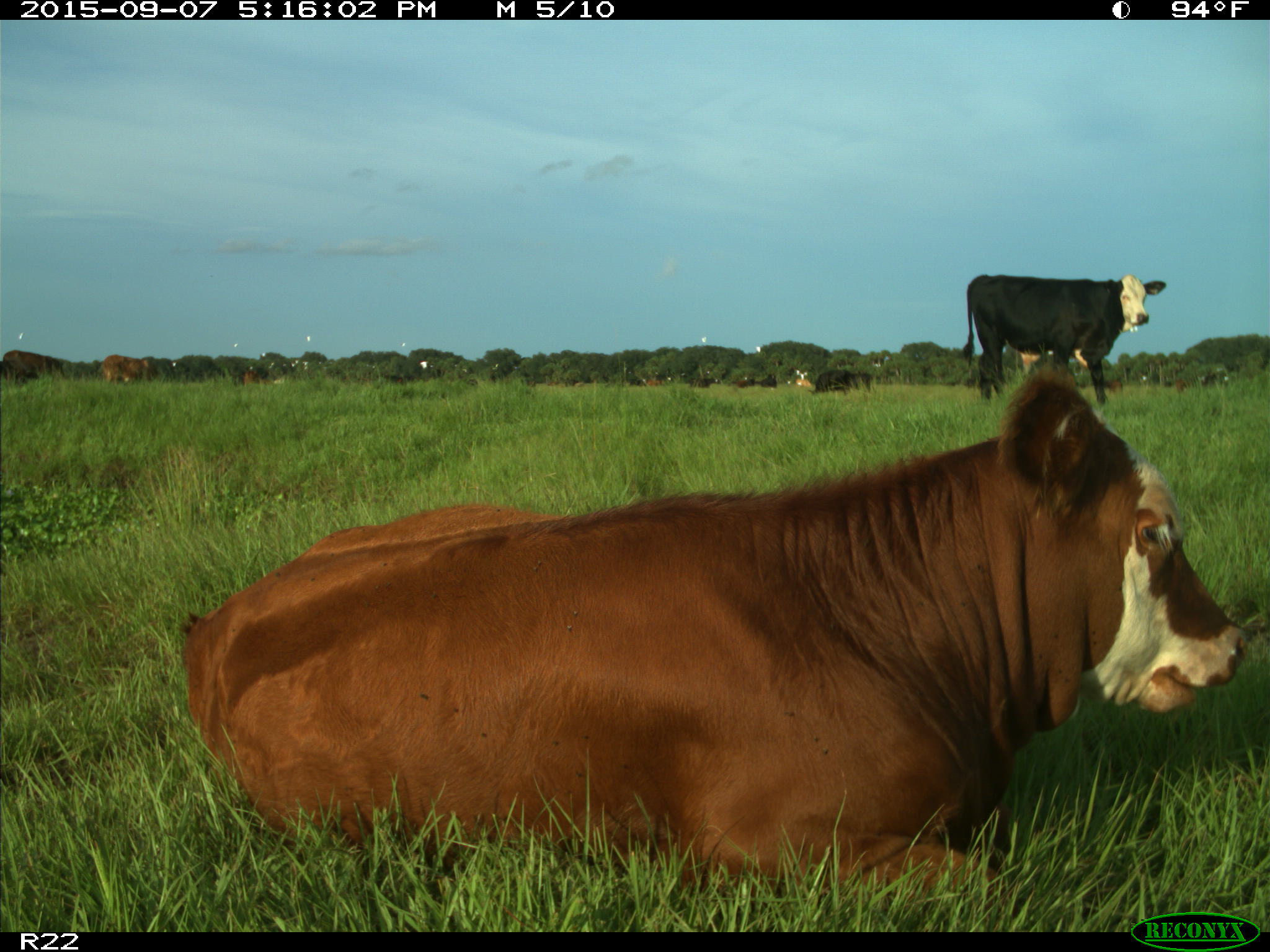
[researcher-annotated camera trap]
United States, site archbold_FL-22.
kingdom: Animalia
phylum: Chordata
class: Mammalia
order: Artiodactyla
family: Bovidae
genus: Bos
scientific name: Bos taurus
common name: domestic cow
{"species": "Bos taurus (domestic cow)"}